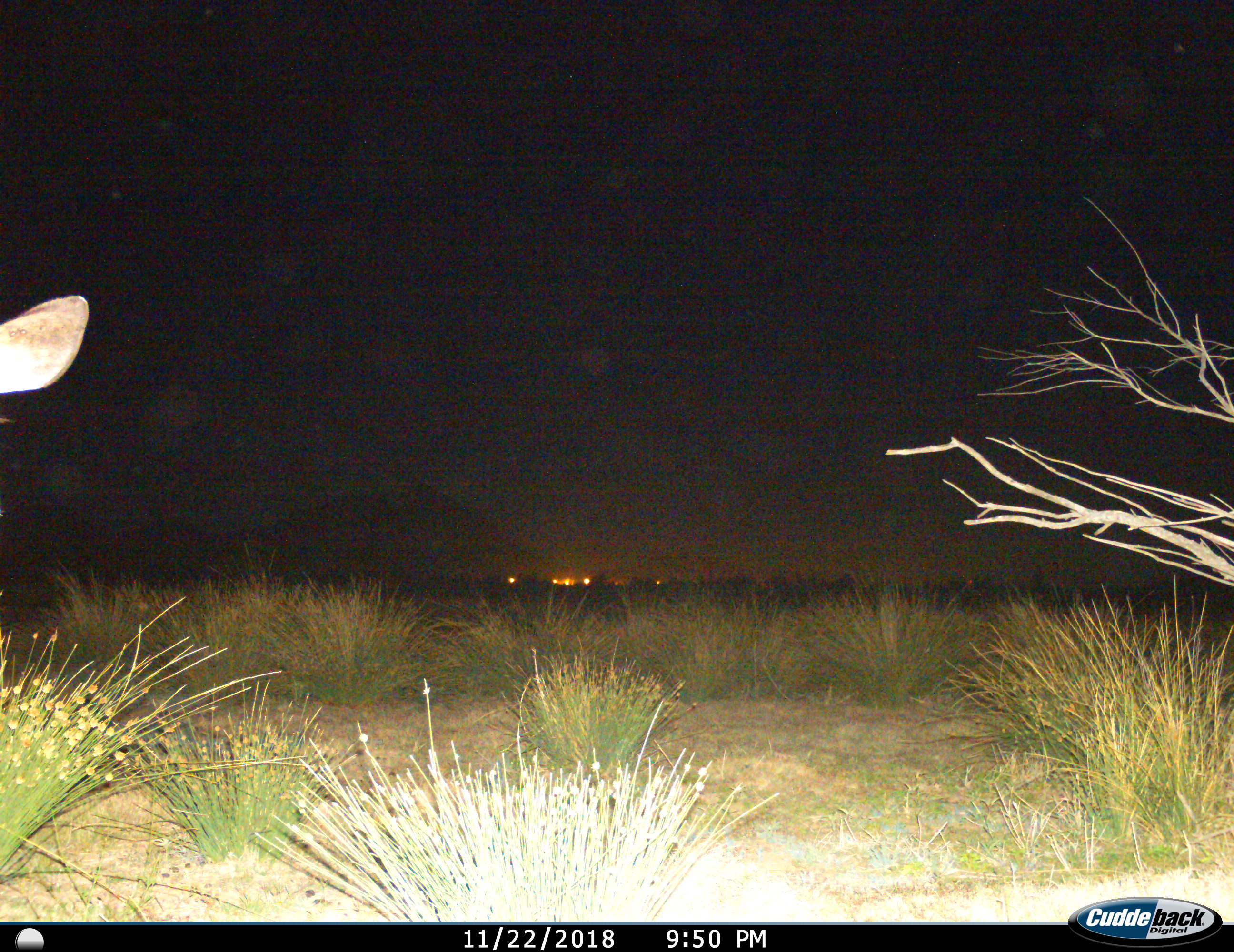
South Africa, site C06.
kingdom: Animalia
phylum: Chordata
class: Mammalia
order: Artiodactyla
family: Bovidae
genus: Tragelaphus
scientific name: Tragelaphus strepsiceros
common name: greater kudu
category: kudu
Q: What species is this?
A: Kudu (greater kudu) (Tragelaphus strepsiceros).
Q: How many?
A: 1.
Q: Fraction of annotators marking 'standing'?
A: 100%.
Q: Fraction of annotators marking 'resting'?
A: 0%.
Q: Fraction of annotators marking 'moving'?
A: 0%.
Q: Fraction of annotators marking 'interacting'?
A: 0%.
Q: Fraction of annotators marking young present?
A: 0%.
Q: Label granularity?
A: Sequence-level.